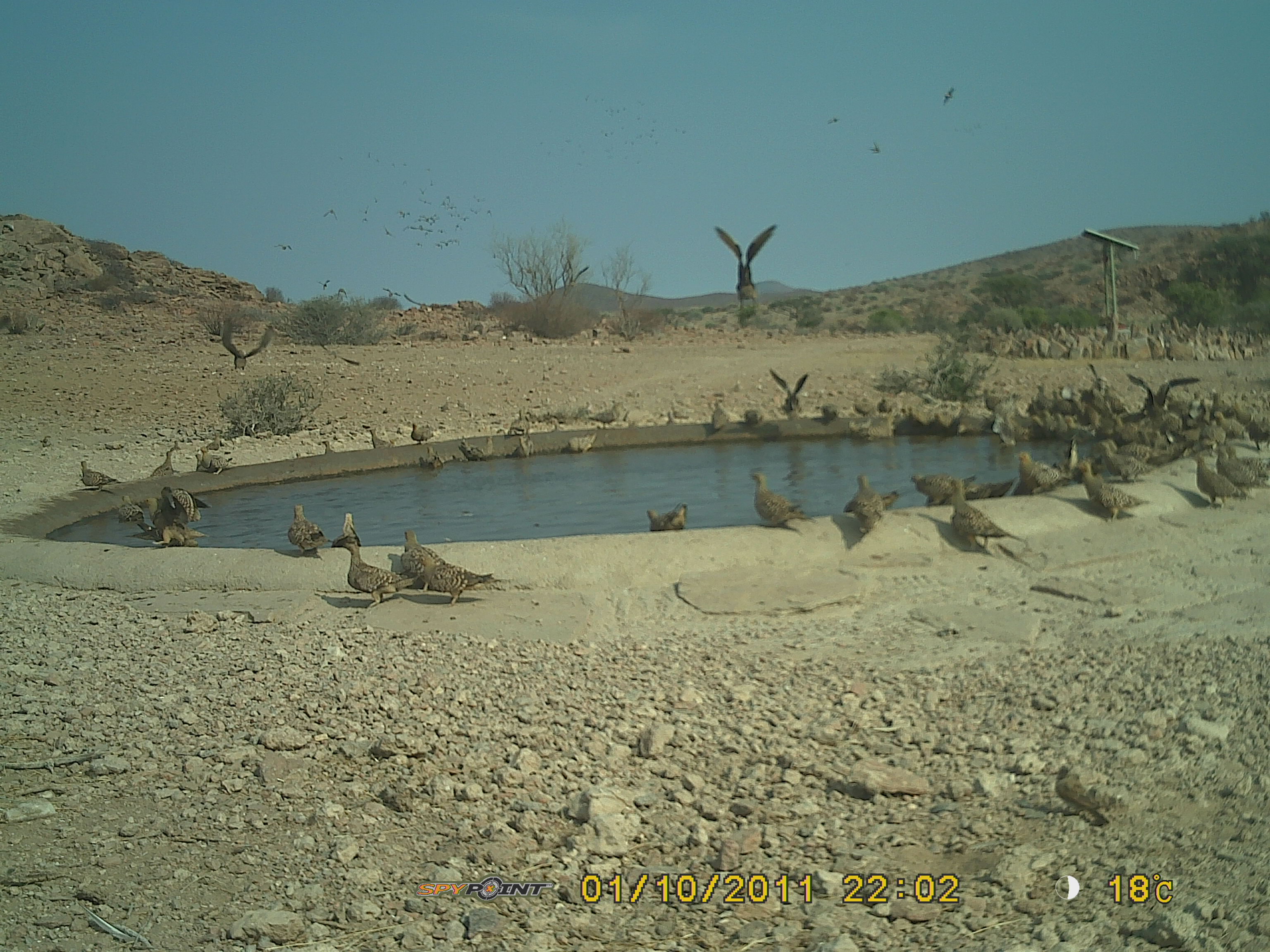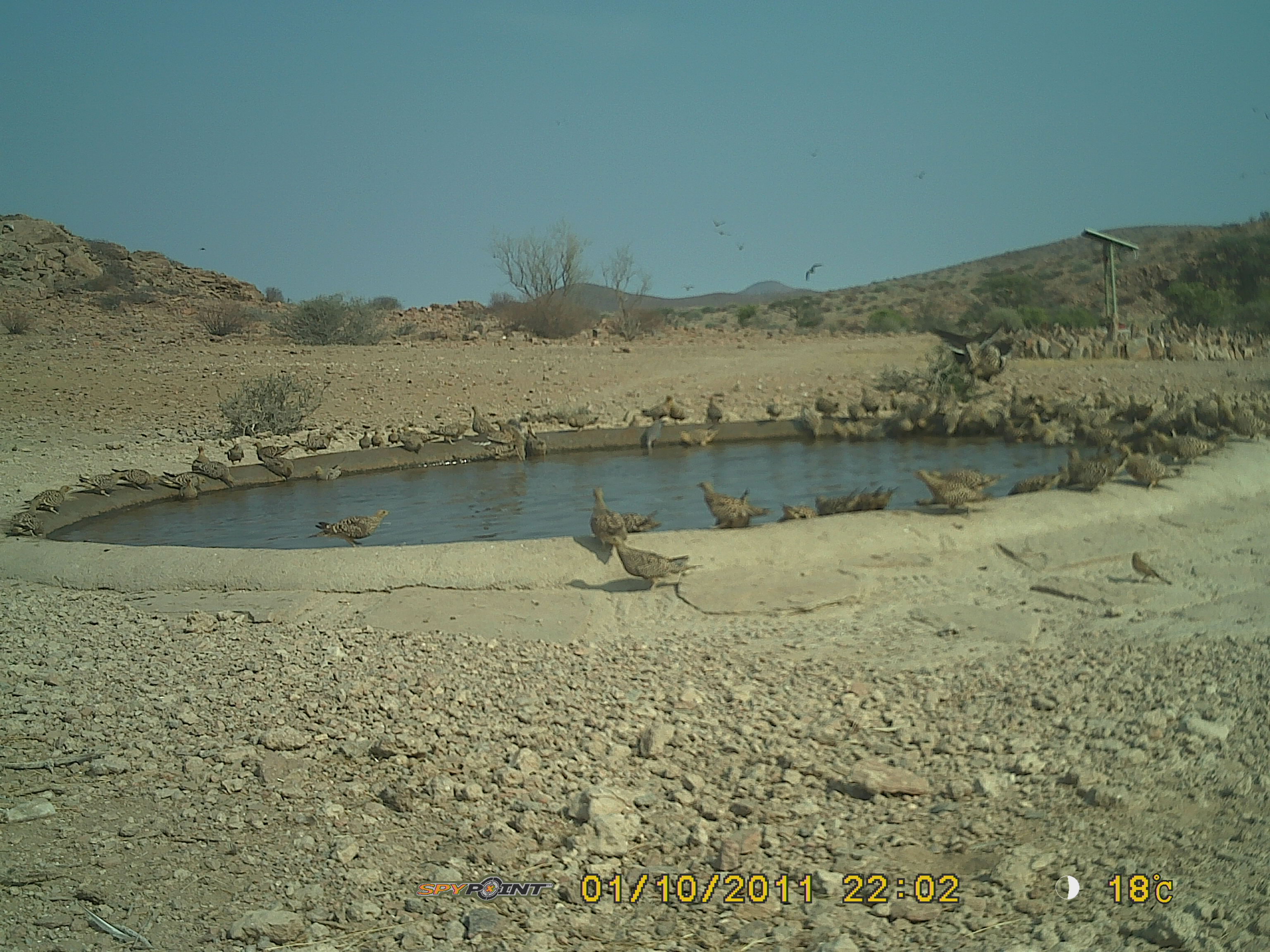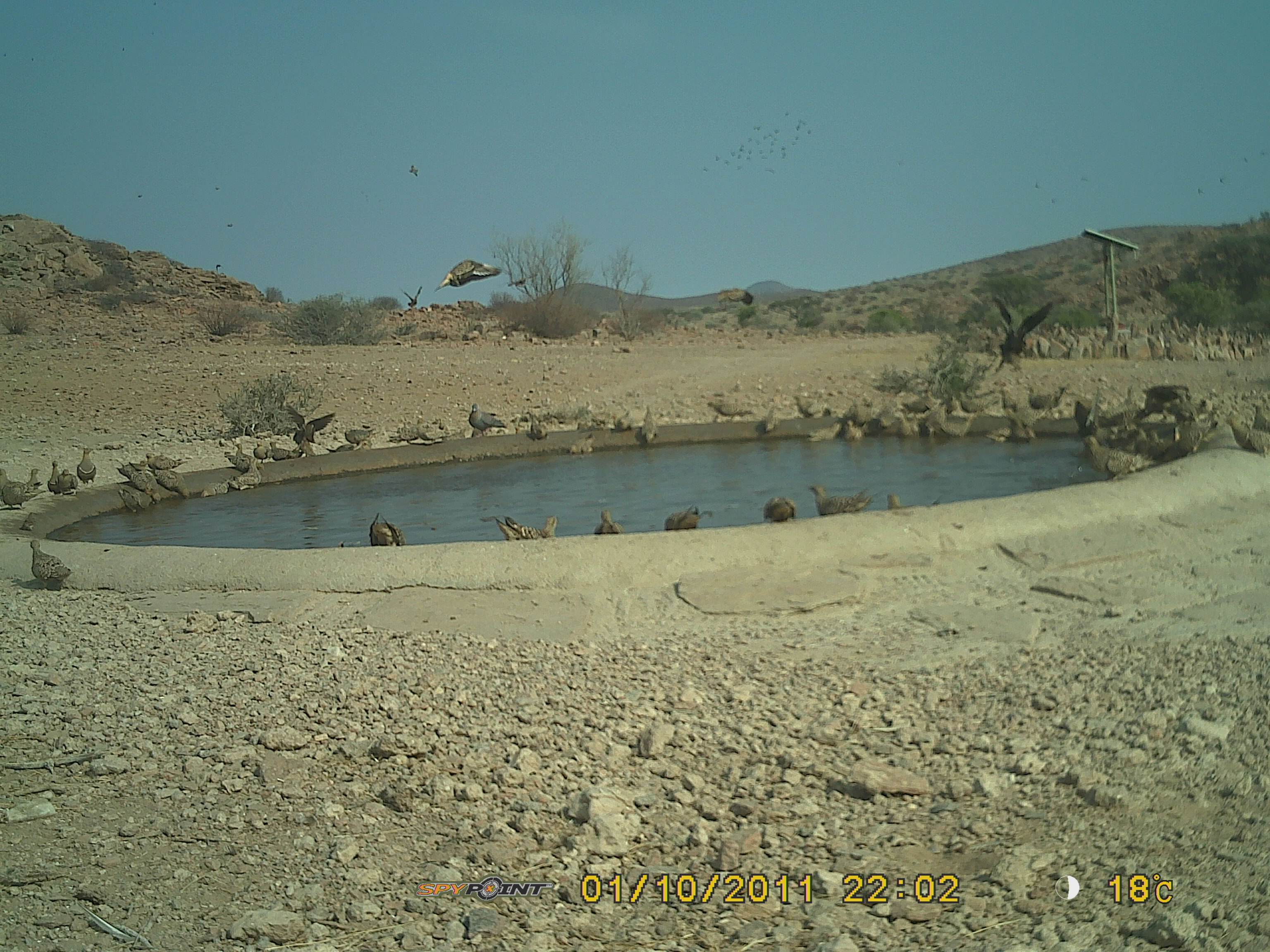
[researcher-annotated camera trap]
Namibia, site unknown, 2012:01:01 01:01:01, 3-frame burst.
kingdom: Animalia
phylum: Chordata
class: Aves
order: Pterocliformes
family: Pteroclidae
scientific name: Pteroclidae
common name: sandgrouse